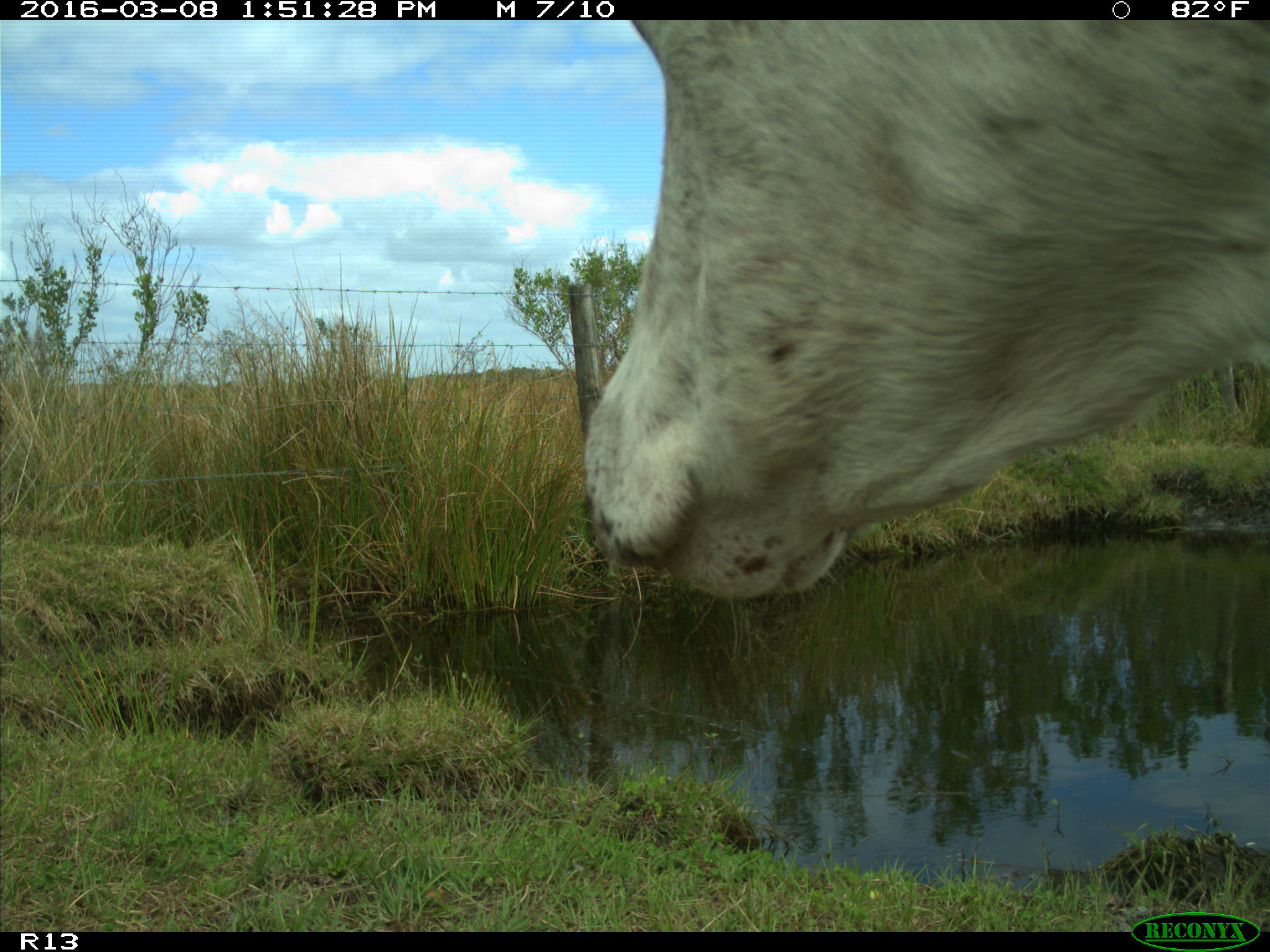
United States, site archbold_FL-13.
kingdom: Animalia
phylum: Chordata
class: Mammalia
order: Artiodactyla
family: Bovidae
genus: Bos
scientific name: Bos taurus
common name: domestic cow